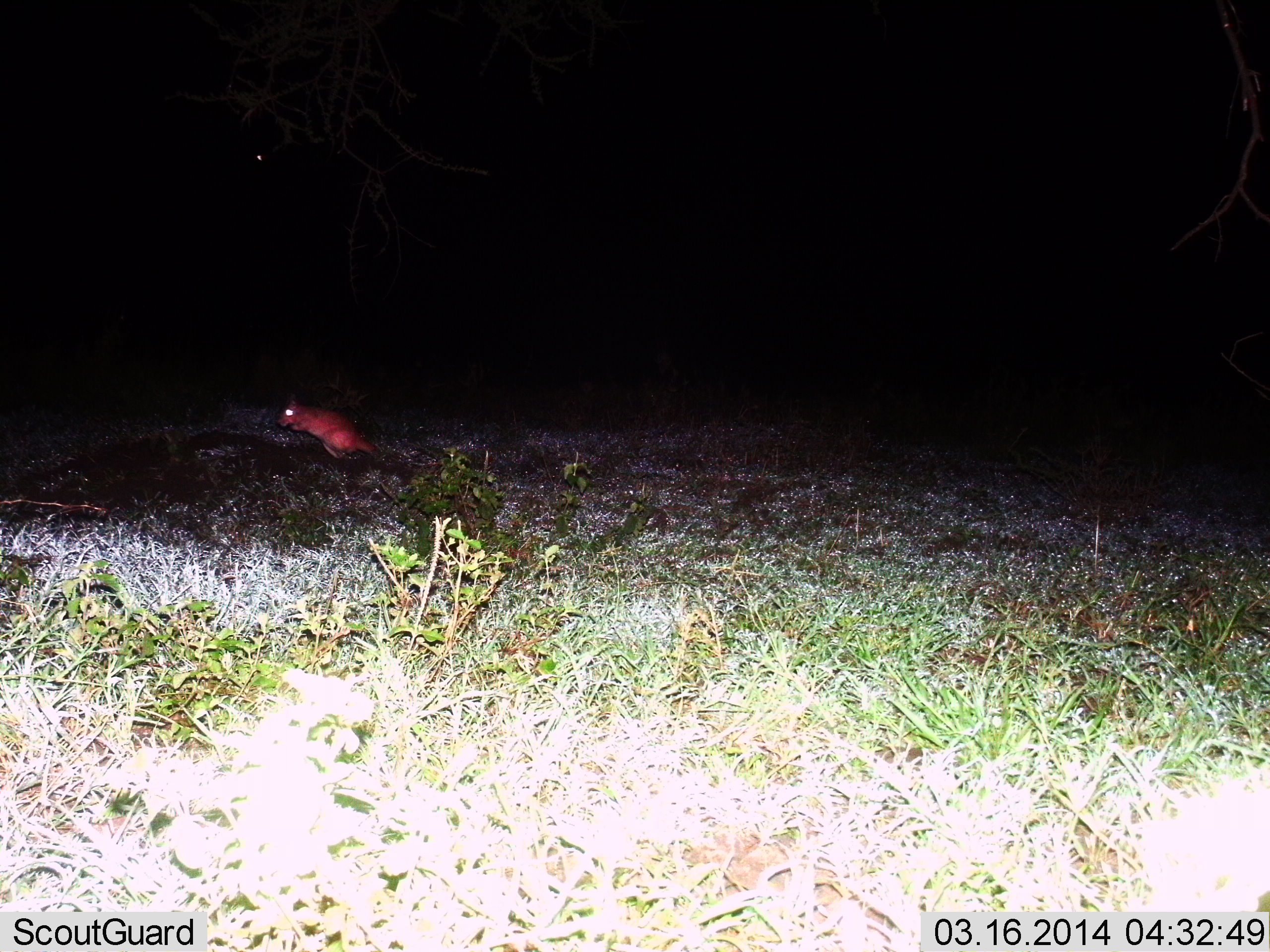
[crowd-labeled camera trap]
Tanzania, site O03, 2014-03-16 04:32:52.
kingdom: Animalia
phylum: Chordata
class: Mammalia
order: Rodentia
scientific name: Rodentia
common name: rodents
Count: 1.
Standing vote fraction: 20%.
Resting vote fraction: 0%.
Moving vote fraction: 80%.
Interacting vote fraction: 0%.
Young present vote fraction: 0%.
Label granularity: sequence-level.